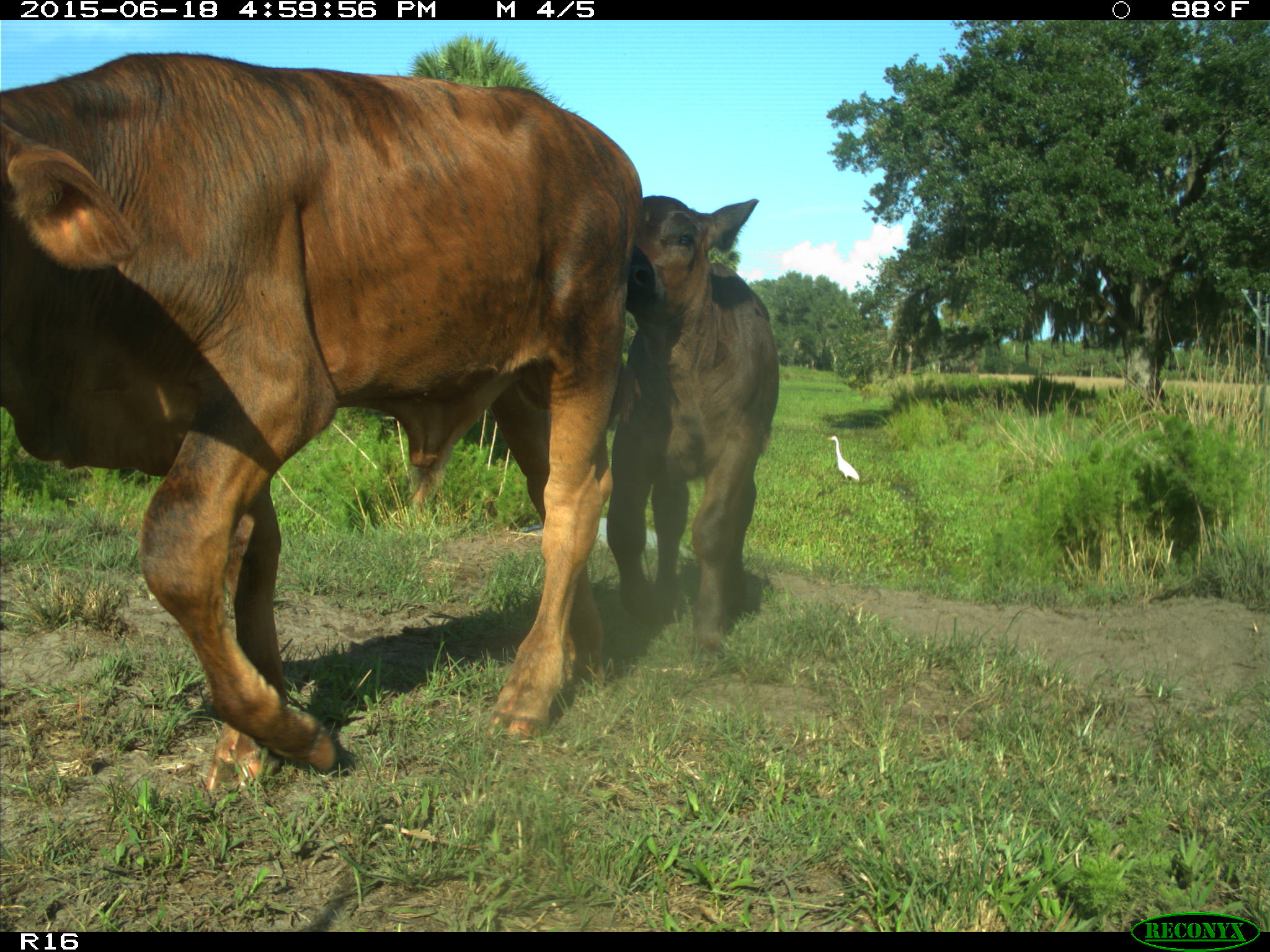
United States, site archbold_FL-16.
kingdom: Animalia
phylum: Chordata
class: Mammalia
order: Artiodactyla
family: Bovidae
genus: Bos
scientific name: Bos taurus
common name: domestic cow